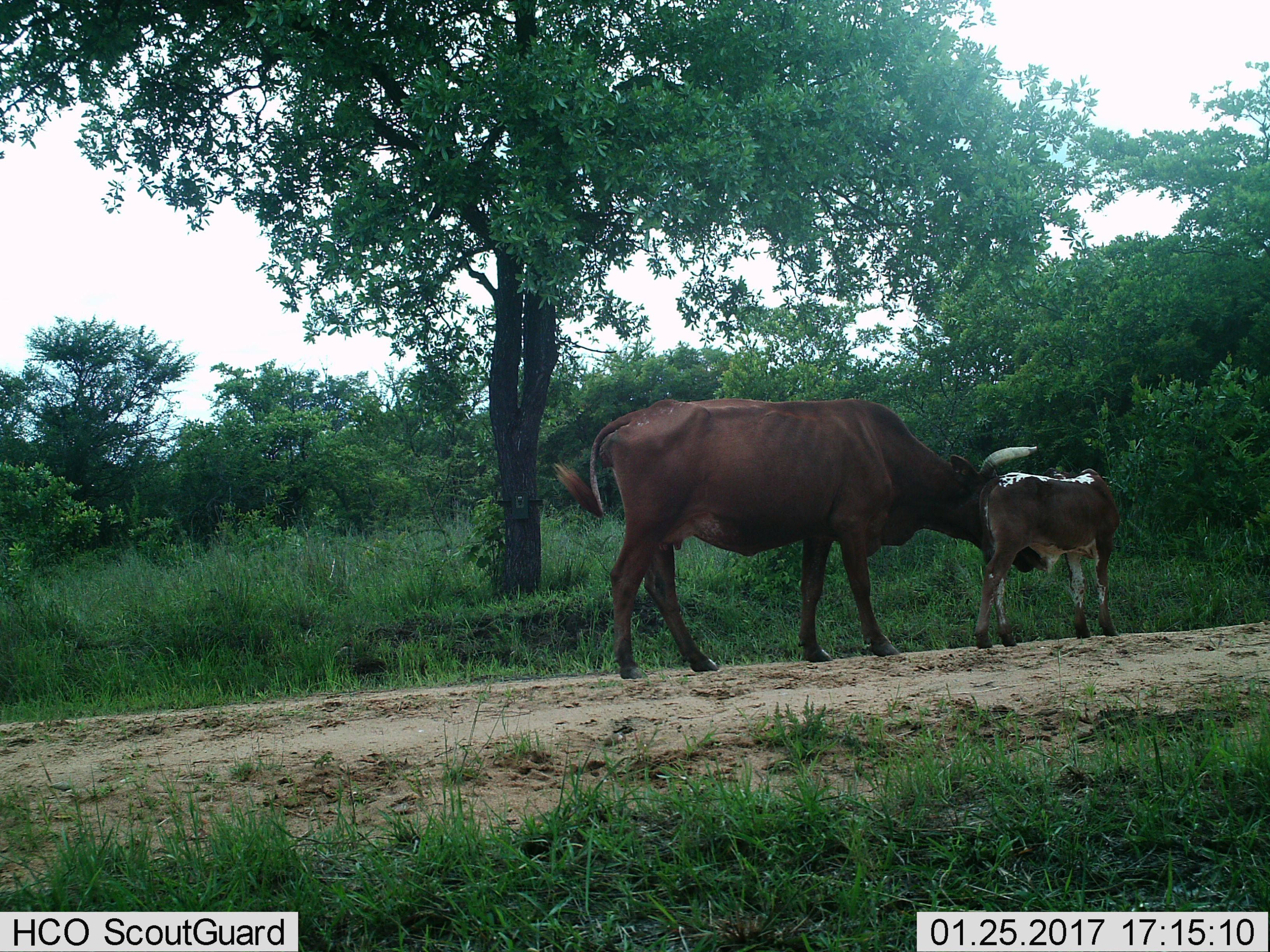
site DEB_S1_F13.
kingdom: Animalia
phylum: Chordata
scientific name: Vertebrata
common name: domestic animal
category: domesticanimal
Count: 2.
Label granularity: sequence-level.